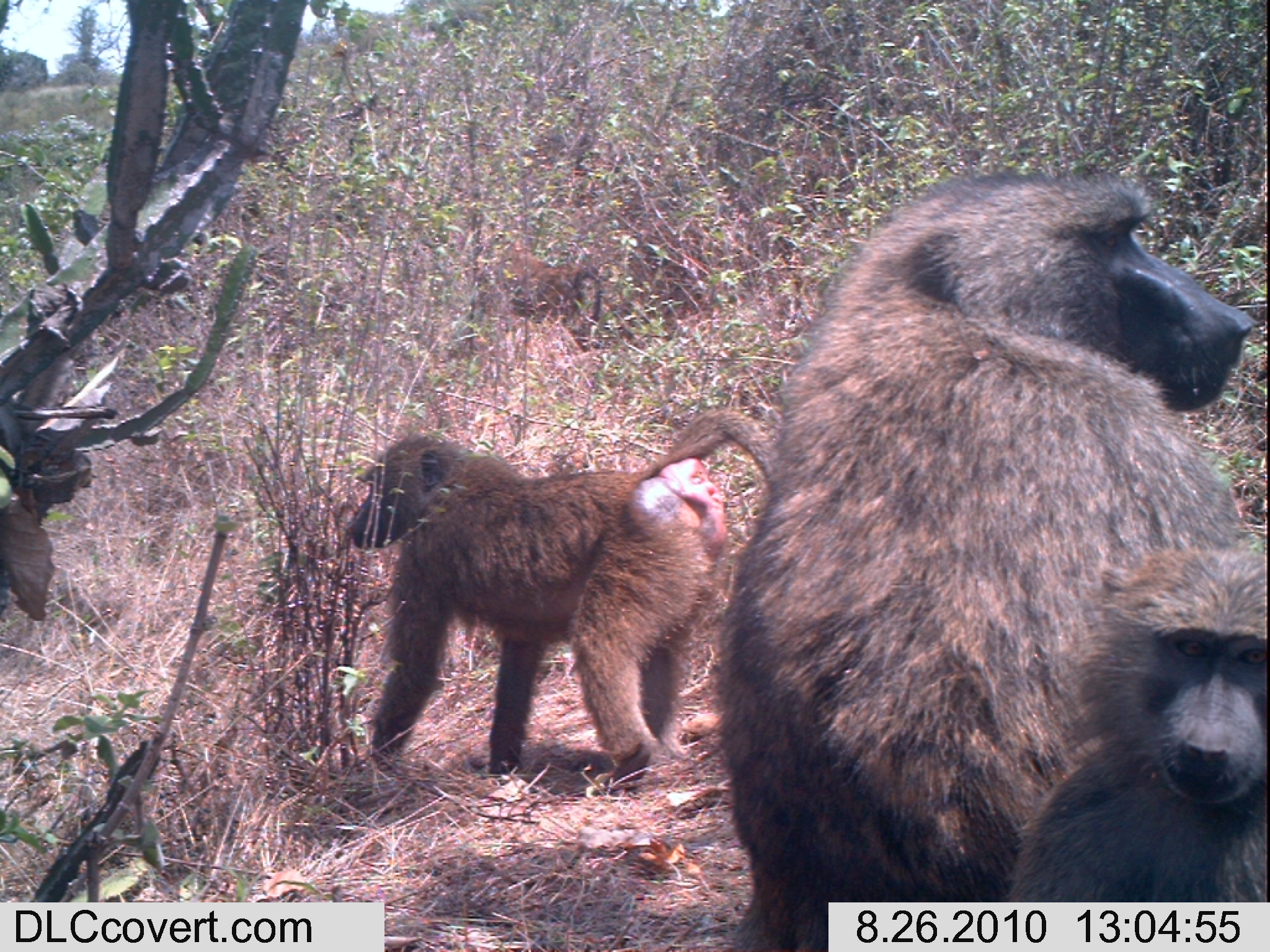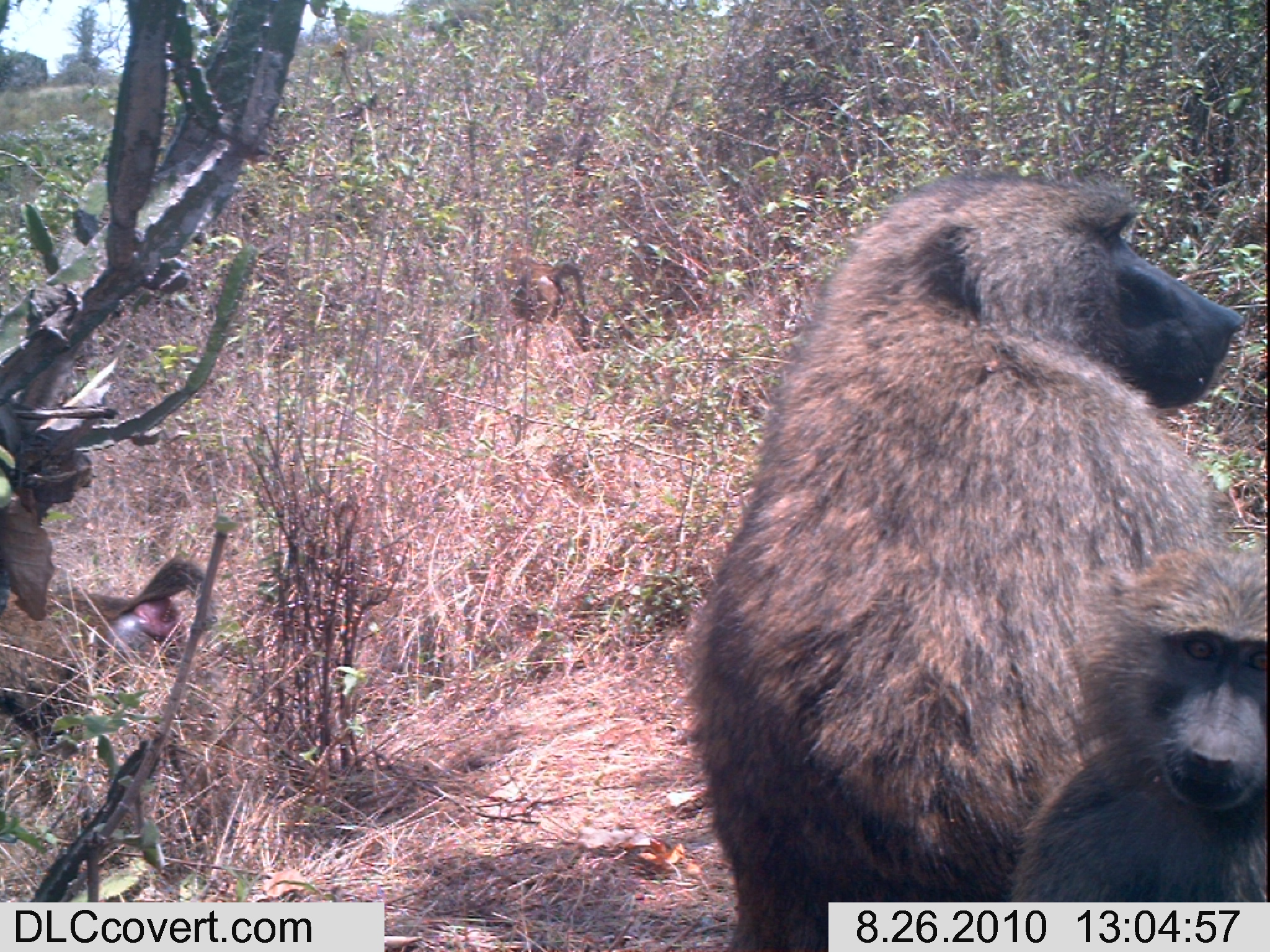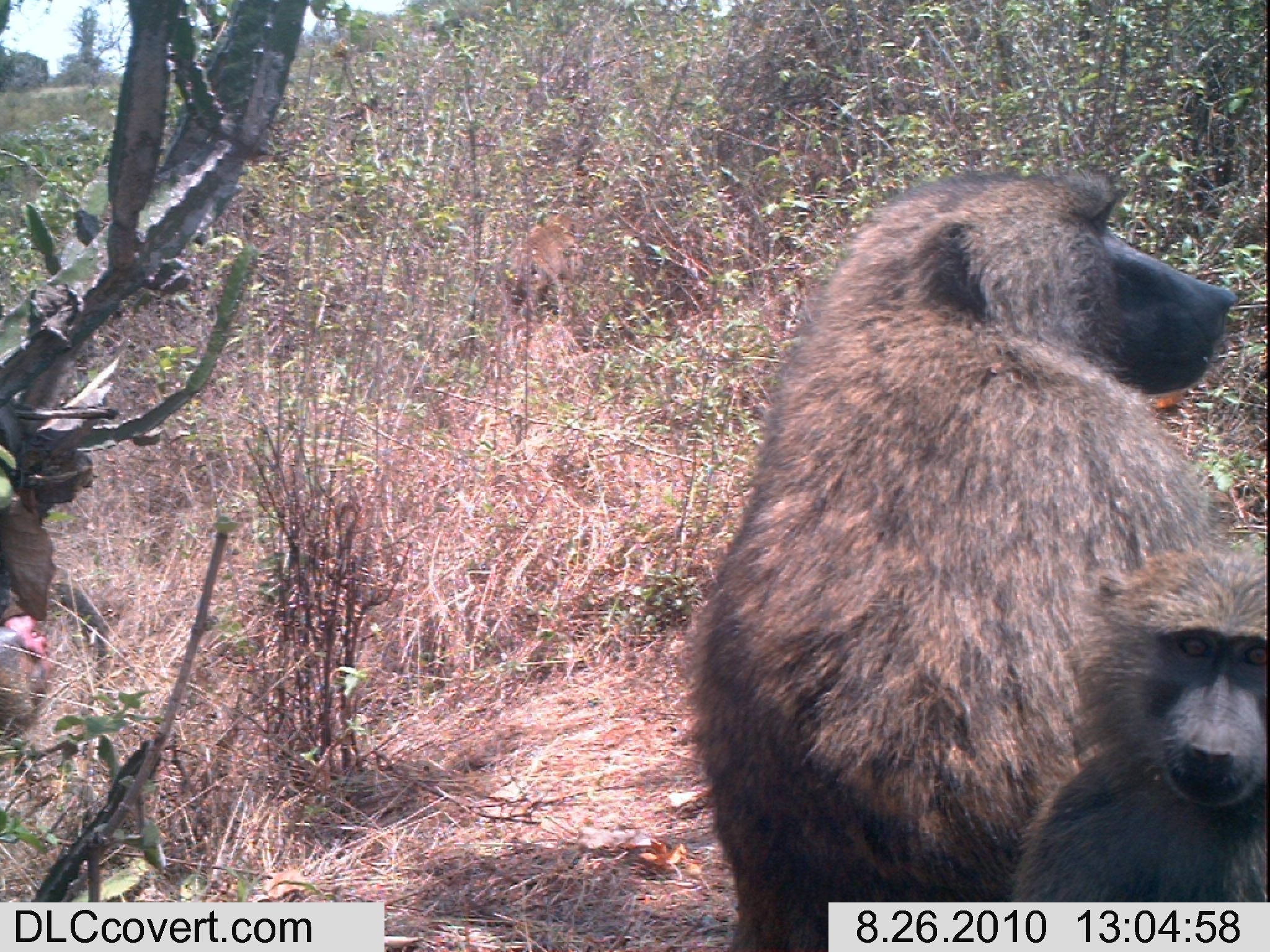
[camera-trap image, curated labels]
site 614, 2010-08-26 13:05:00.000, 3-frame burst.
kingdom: Animalia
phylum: Chordata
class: Mammalia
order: Primates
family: Cercopithecidae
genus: Papio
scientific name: Papio anubis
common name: olive baboon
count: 4